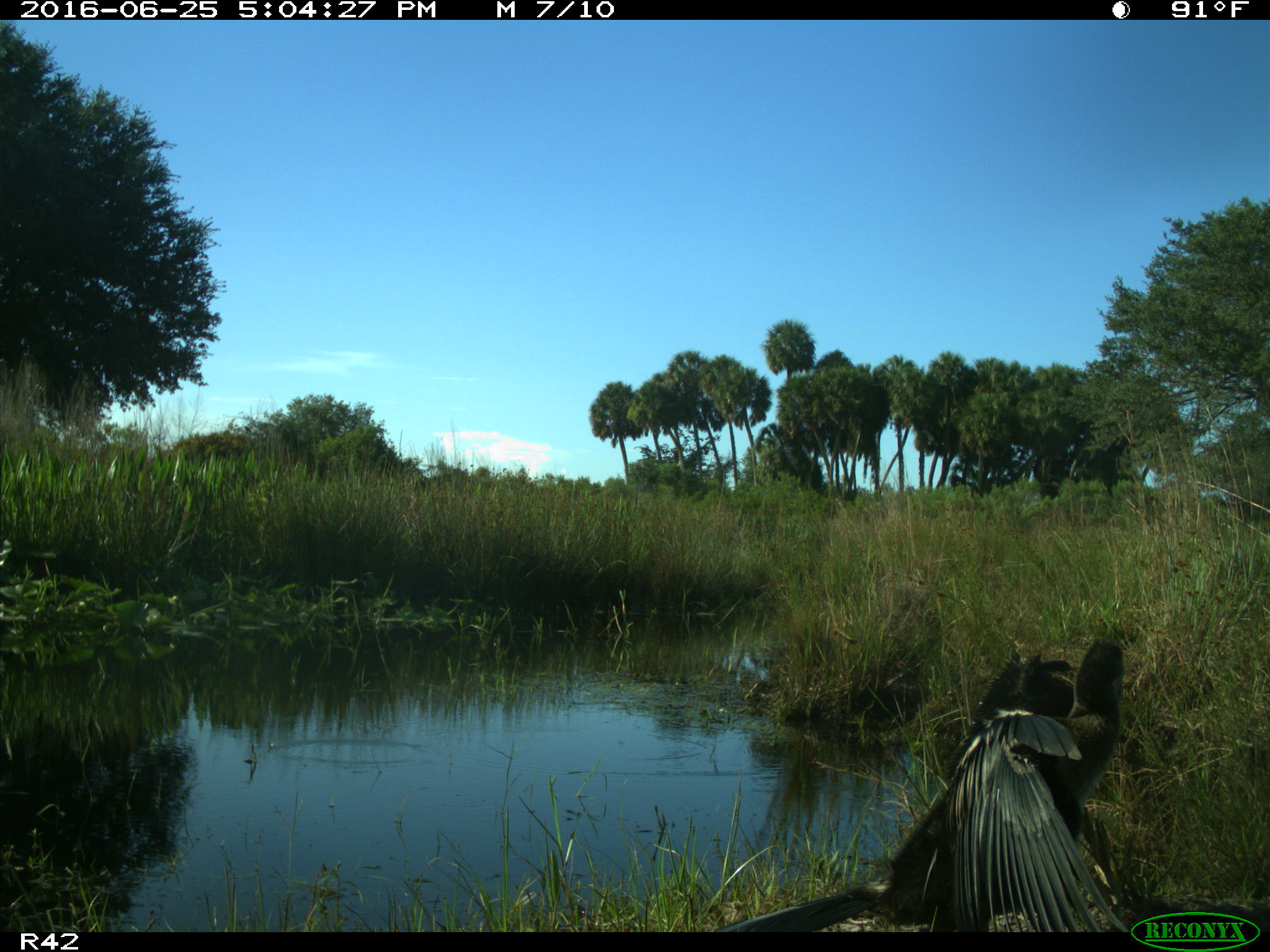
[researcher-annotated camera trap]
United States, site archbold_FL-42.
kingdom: Animalia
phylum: Chordata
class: Aves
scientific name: Aves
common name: birds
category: unidentified bird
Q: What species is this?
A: Unidentified bird (birds) (Aves).